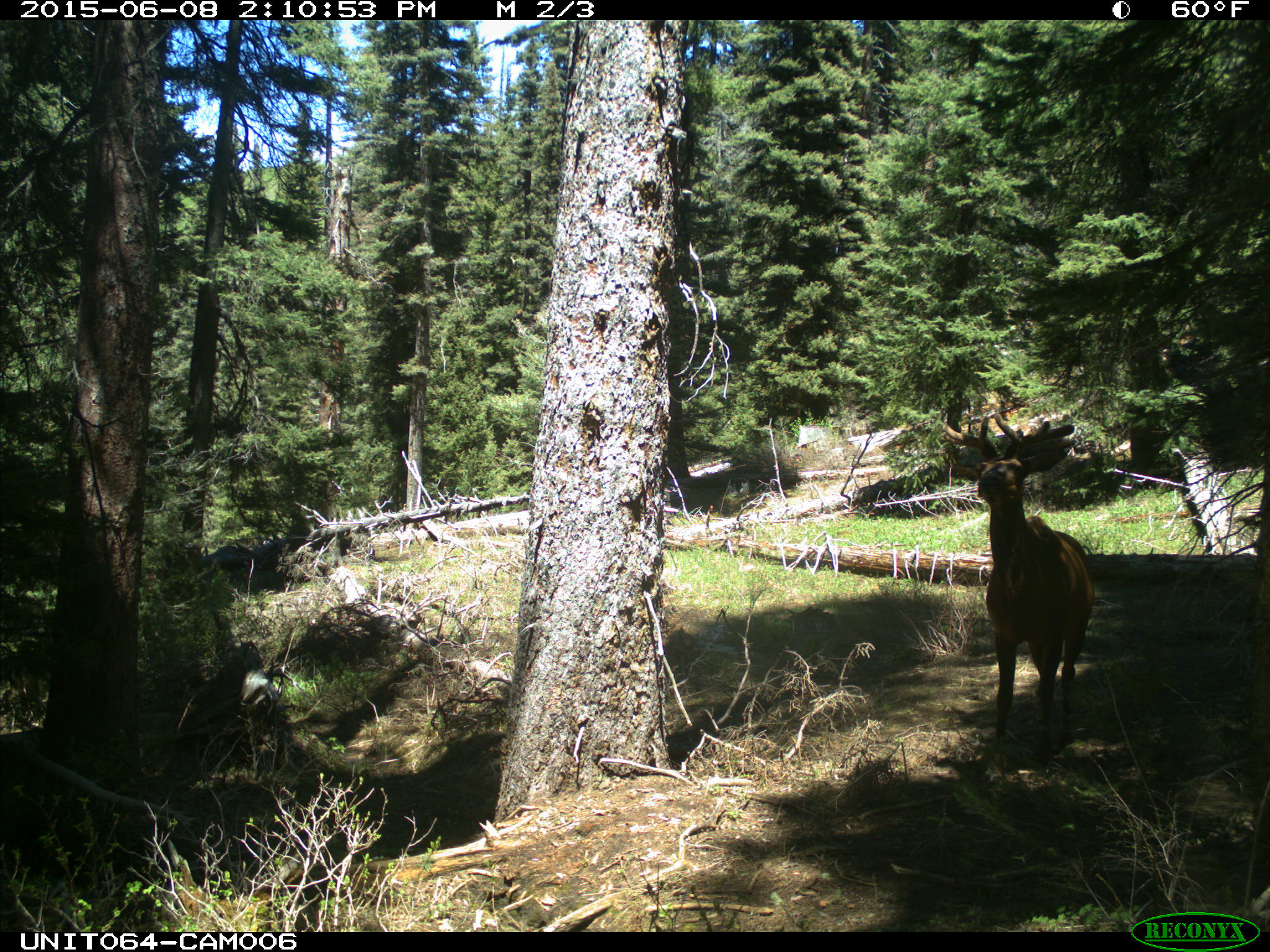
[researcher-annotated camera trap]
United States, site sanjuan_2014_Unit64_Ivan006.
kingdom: Animalia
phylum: Chordata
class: Mammalia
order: Artiodactyla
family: Cervidae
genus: Cervus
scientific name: Cervus elaphus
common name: red deer